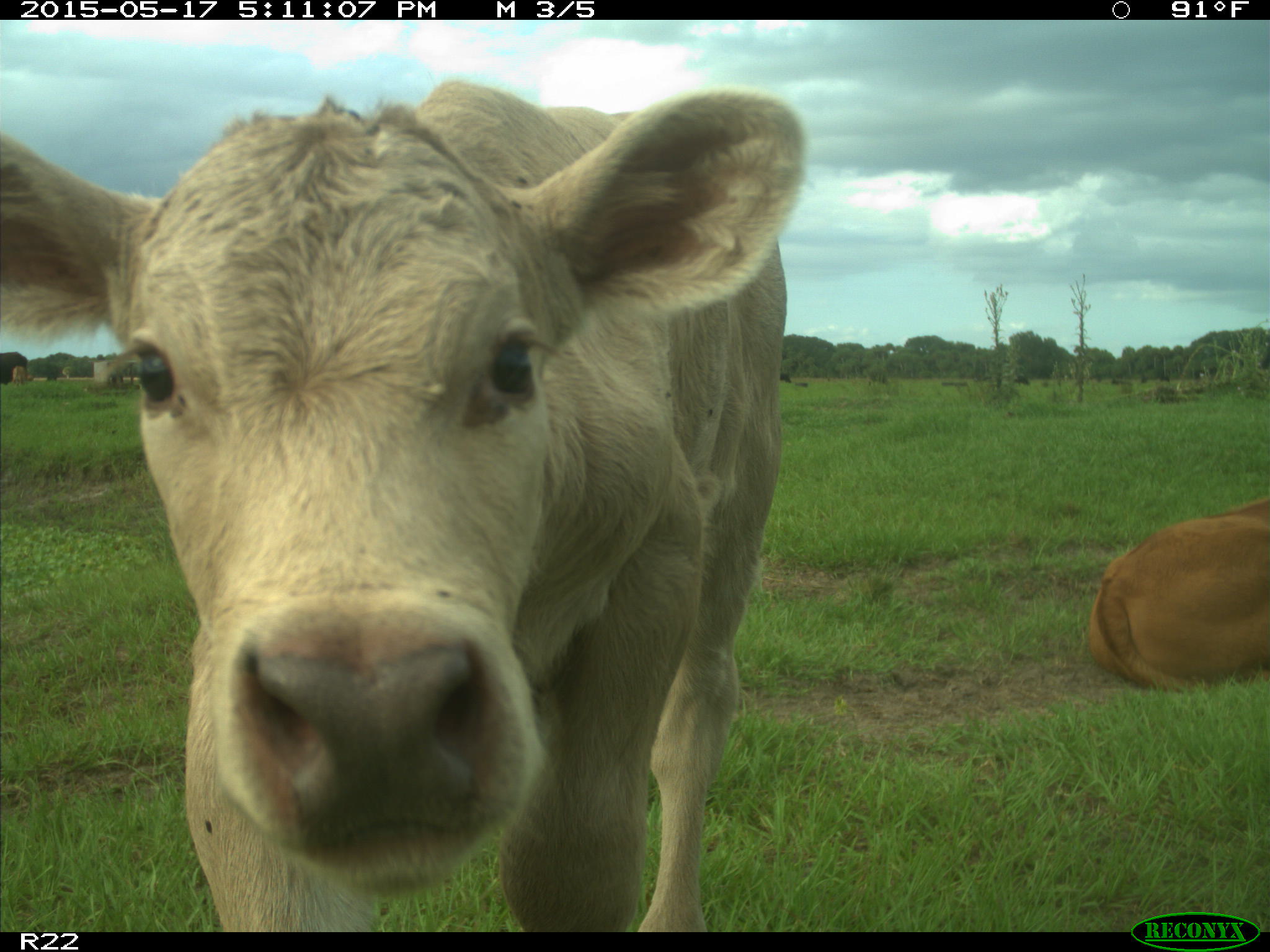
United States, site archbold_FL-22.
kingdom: Animalia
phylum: Chordata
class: Mammalia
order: Artiodactyla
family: Bovidae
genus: Bos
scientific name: Bos taurus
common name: domestic cow